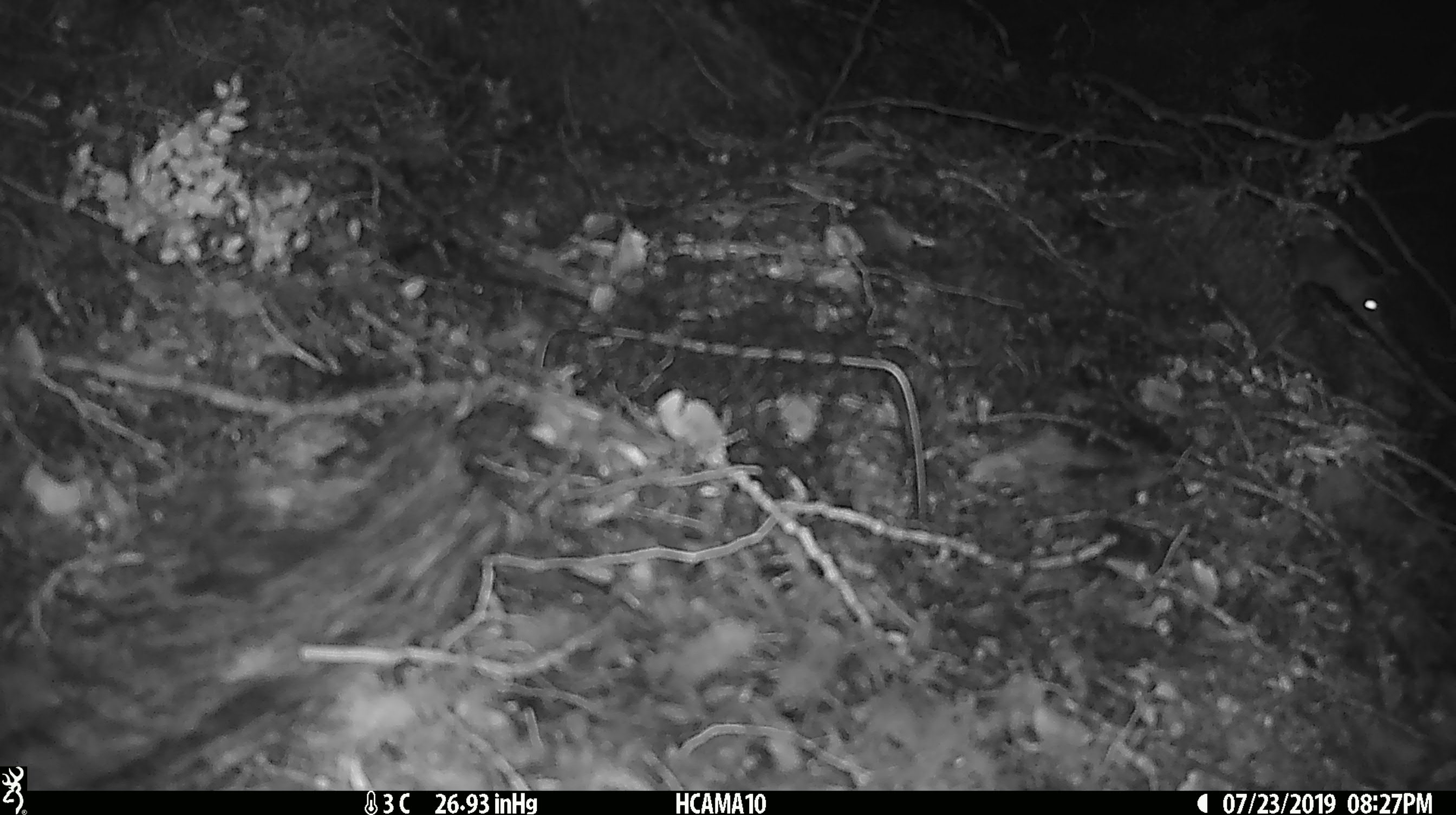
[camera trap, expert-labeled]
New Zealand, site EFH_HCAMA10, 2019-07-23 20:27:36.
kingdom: Animalia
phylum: Chordata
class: Mammalia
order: Rodentia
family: Muridae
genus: Mus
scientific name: Mus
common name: mouse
Mouse (Mus).